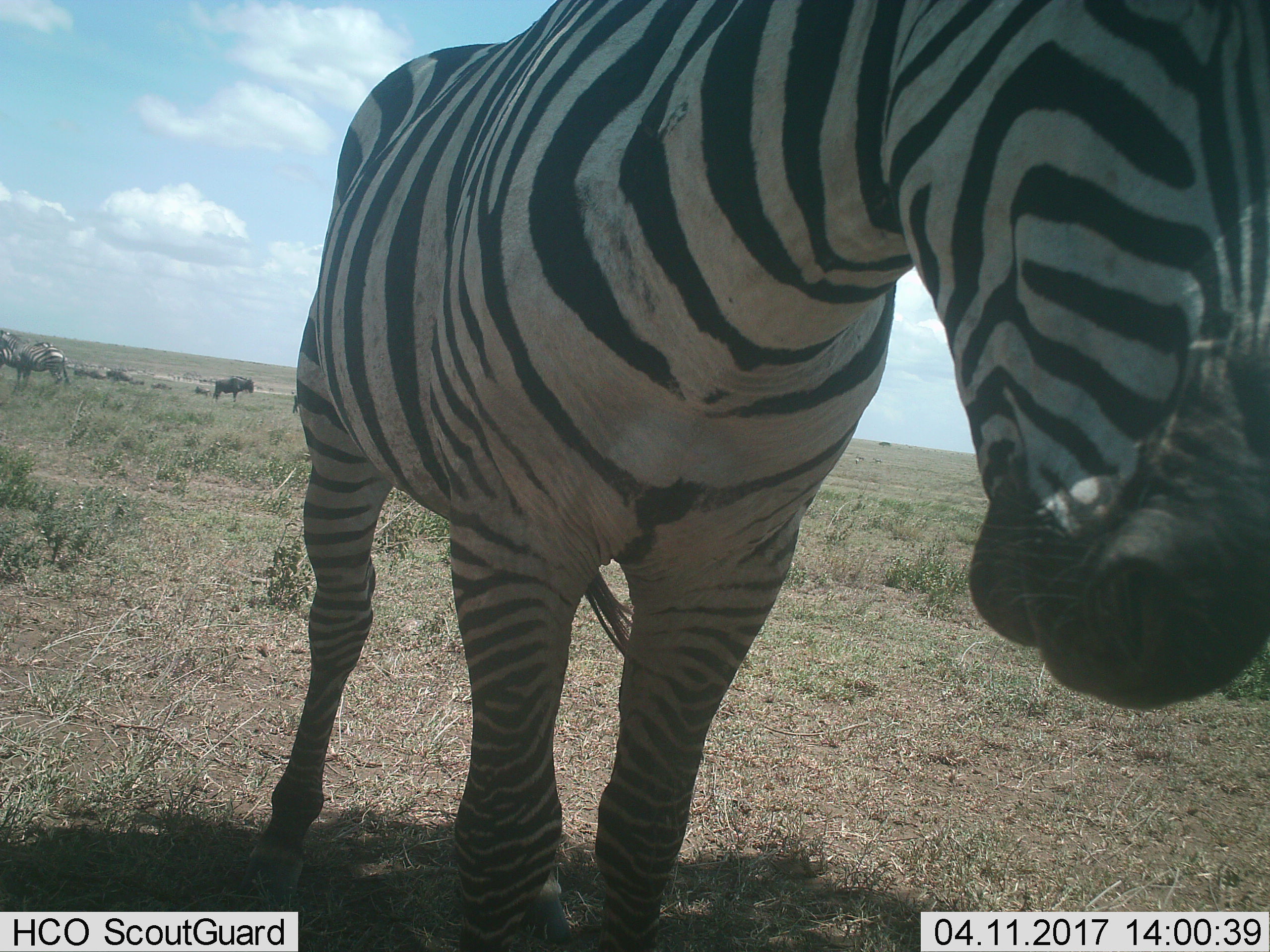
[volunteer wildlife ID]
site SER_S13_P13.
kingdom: Animalia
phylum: Chordata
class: Mammalia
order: Artiodactyla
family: Bovidae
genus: Connochaetes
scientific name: Connochaetes taurinus taurinus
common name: blue wildebeest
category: wildebeestblue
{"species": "wildebeestblue (blue wildebeest) (Connochaetes taurinus taurinus)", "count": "8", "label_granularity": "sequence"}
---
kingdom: Animalia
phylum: Chordata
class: Mammalia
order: Perissodactyla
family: Equidae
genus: Equus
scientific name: Equus quagga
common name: plains zebra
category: zebraplains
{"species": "zebraplains (plains zebra) (Equus quagga)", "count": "3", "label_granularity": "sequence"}